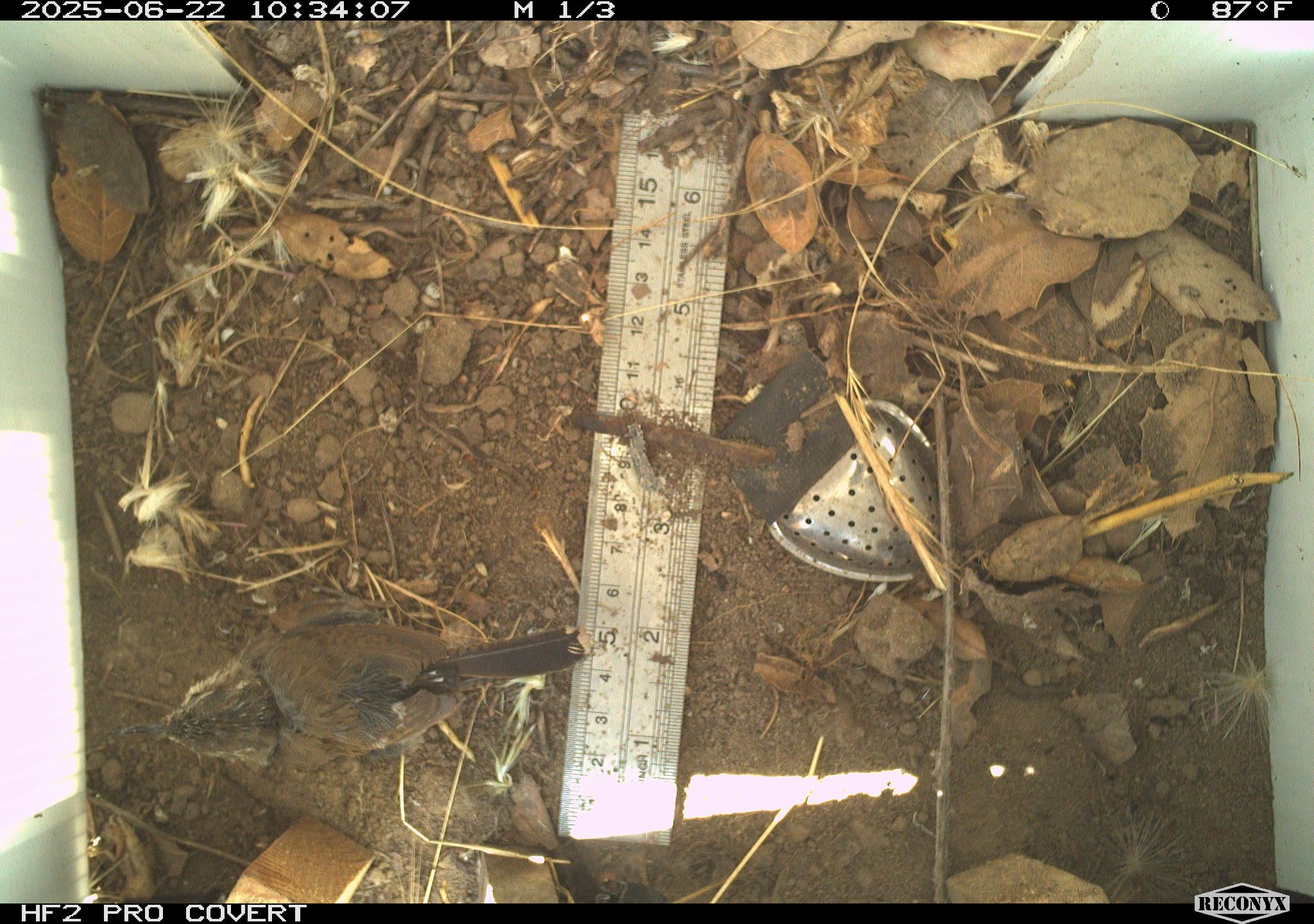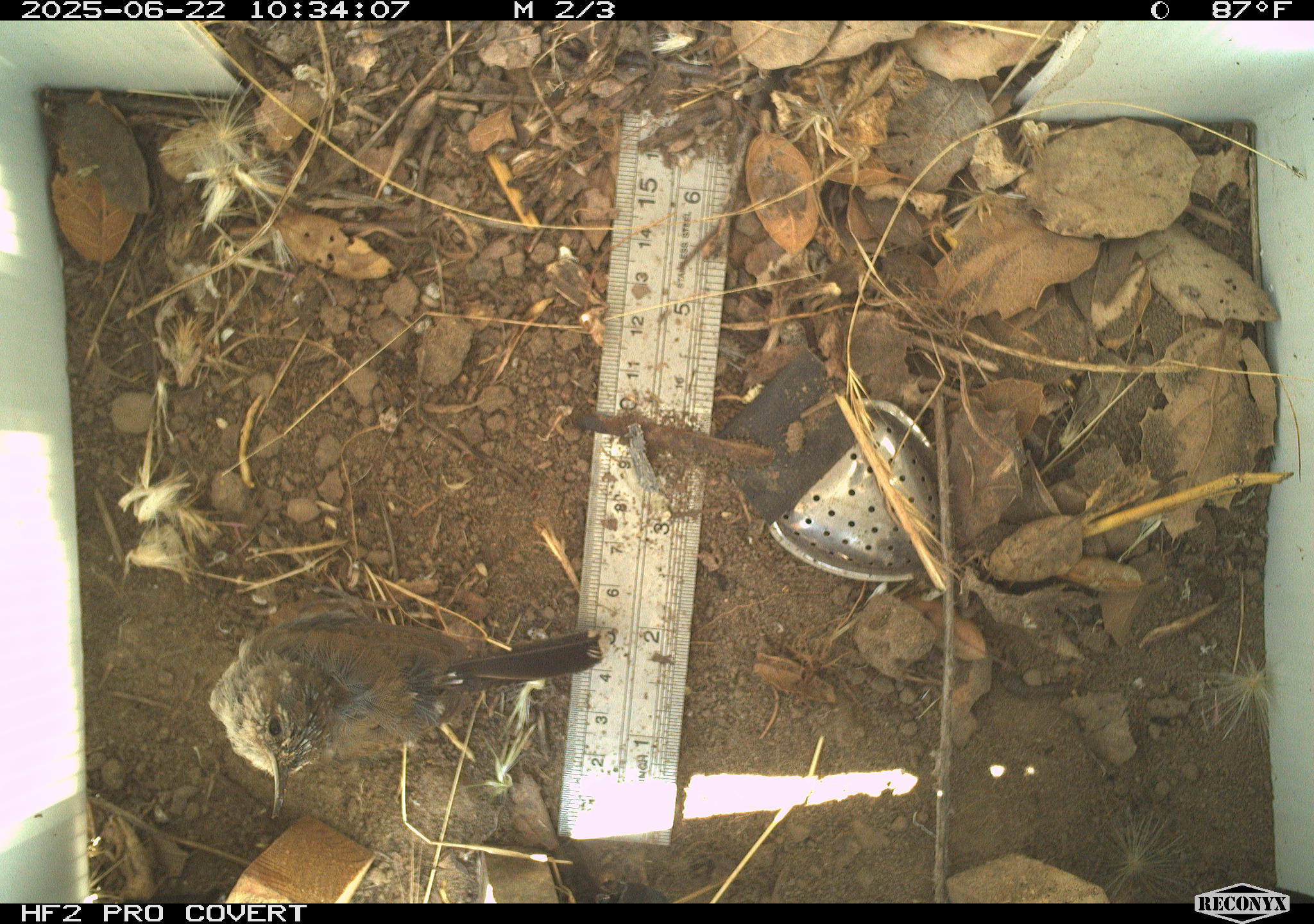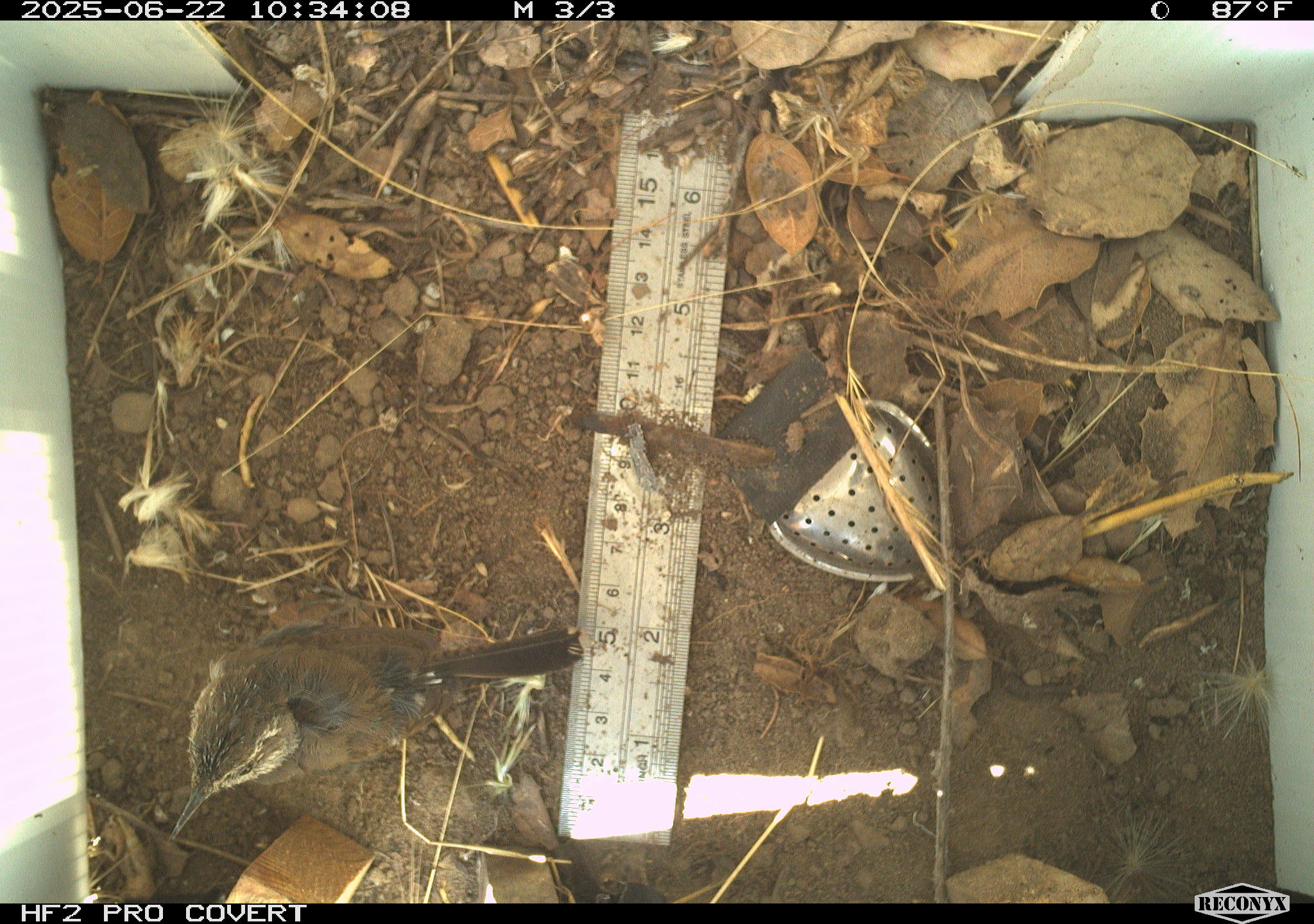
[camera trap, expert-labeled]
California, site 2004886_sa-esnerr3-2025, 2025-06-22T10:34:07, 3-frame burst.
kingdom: Animalia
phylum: Chordata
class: Aves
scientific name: Aves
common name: bird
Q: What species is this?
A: Bird (Aves).